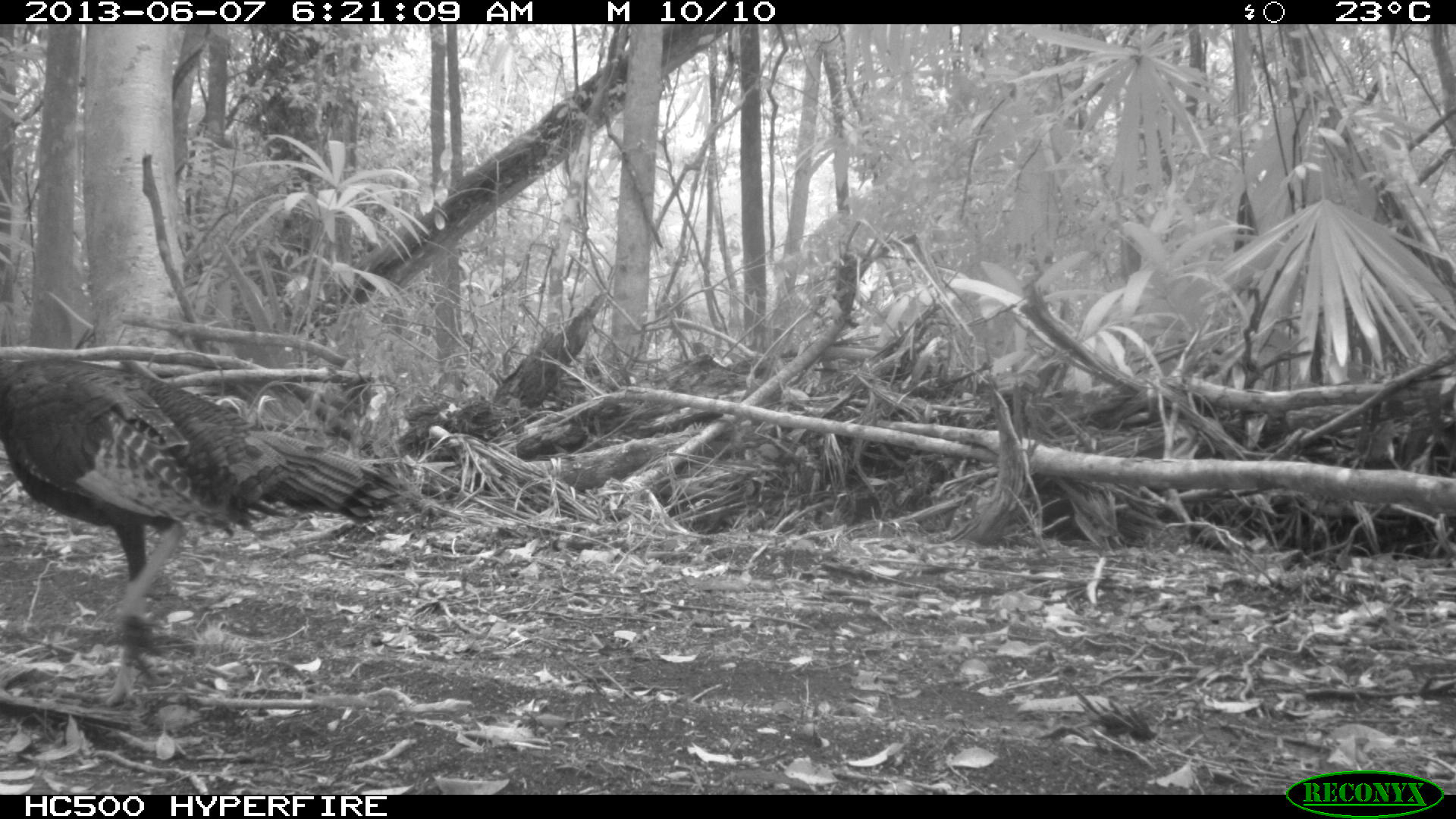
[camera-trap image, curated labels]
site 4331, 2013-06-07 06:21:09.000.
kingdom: Animalia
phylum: Chordata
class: Aves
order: Galliformes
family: Phasianidae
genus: Meleagris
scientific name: Meleagris ocellata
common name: ocellated turkey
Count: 1.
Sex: male.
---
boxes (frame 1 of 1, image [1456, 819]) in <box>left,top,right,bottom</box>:
meleagris ocellata: <box>0,348,424,708</box>